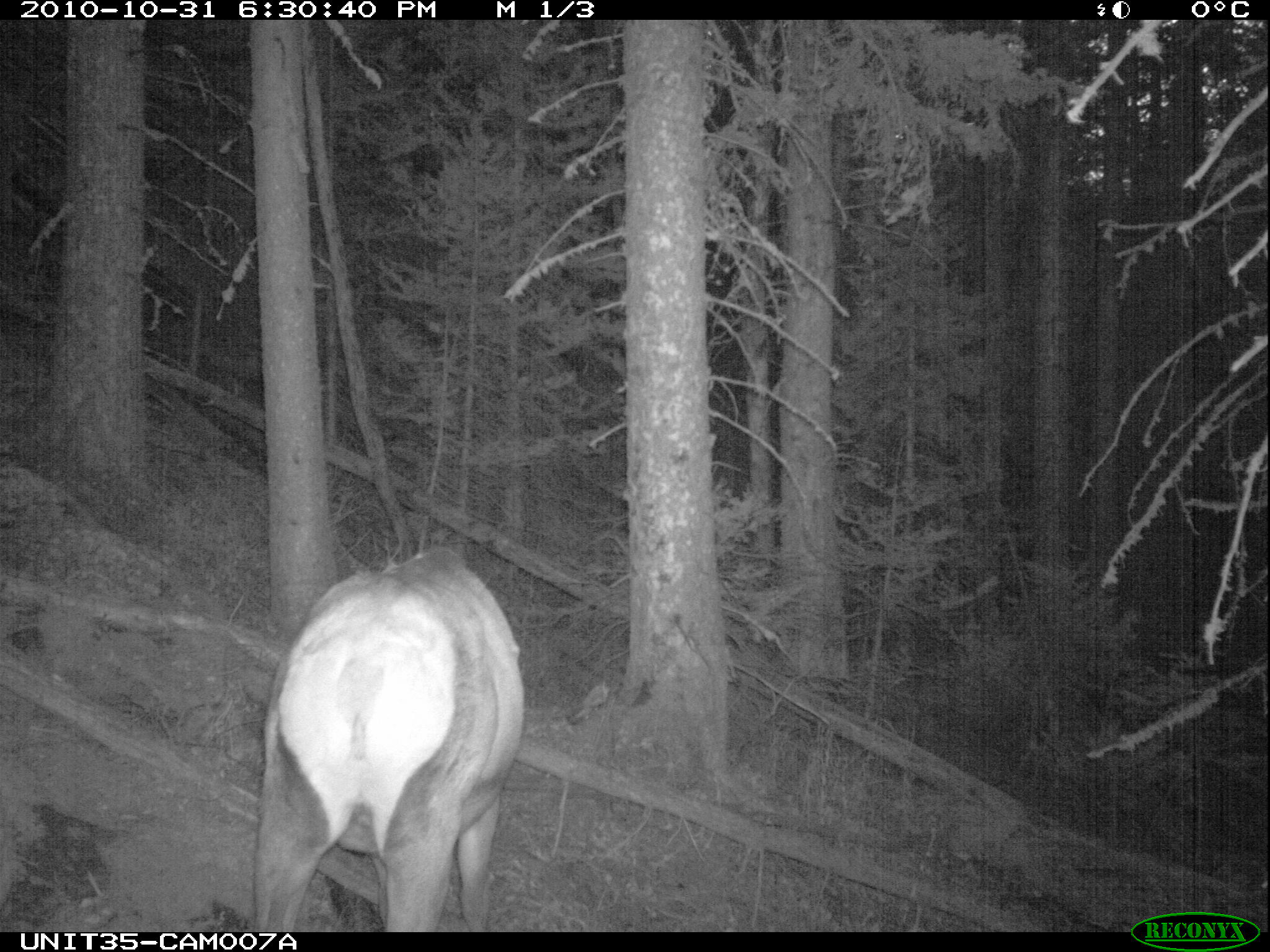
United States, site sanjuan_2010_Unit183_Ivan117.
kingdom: Animalia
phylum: Chordata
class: Mammalia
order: Artiodactyla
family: Cervidae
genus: Cervus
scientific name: Cervus elaphus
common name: red deer